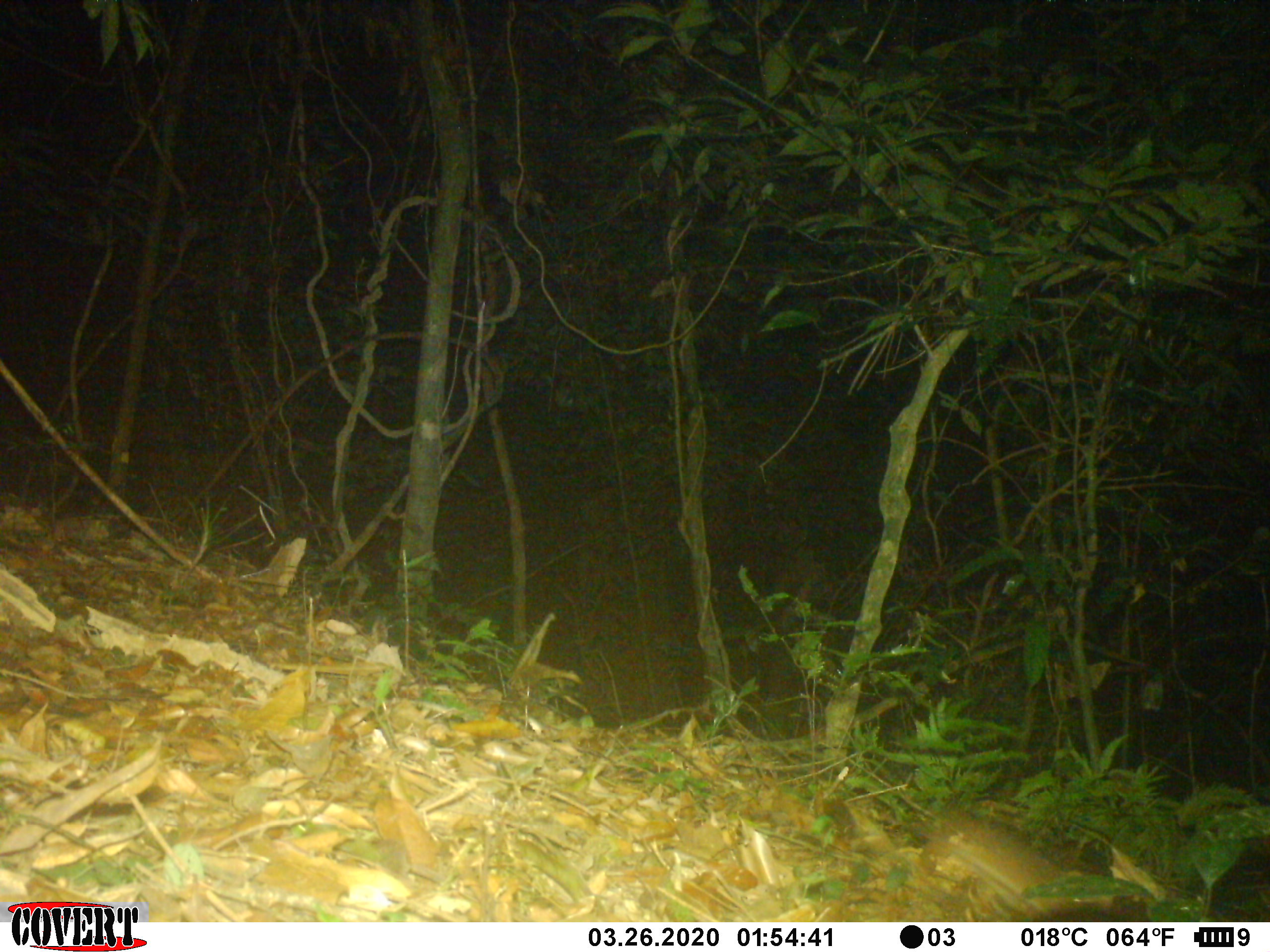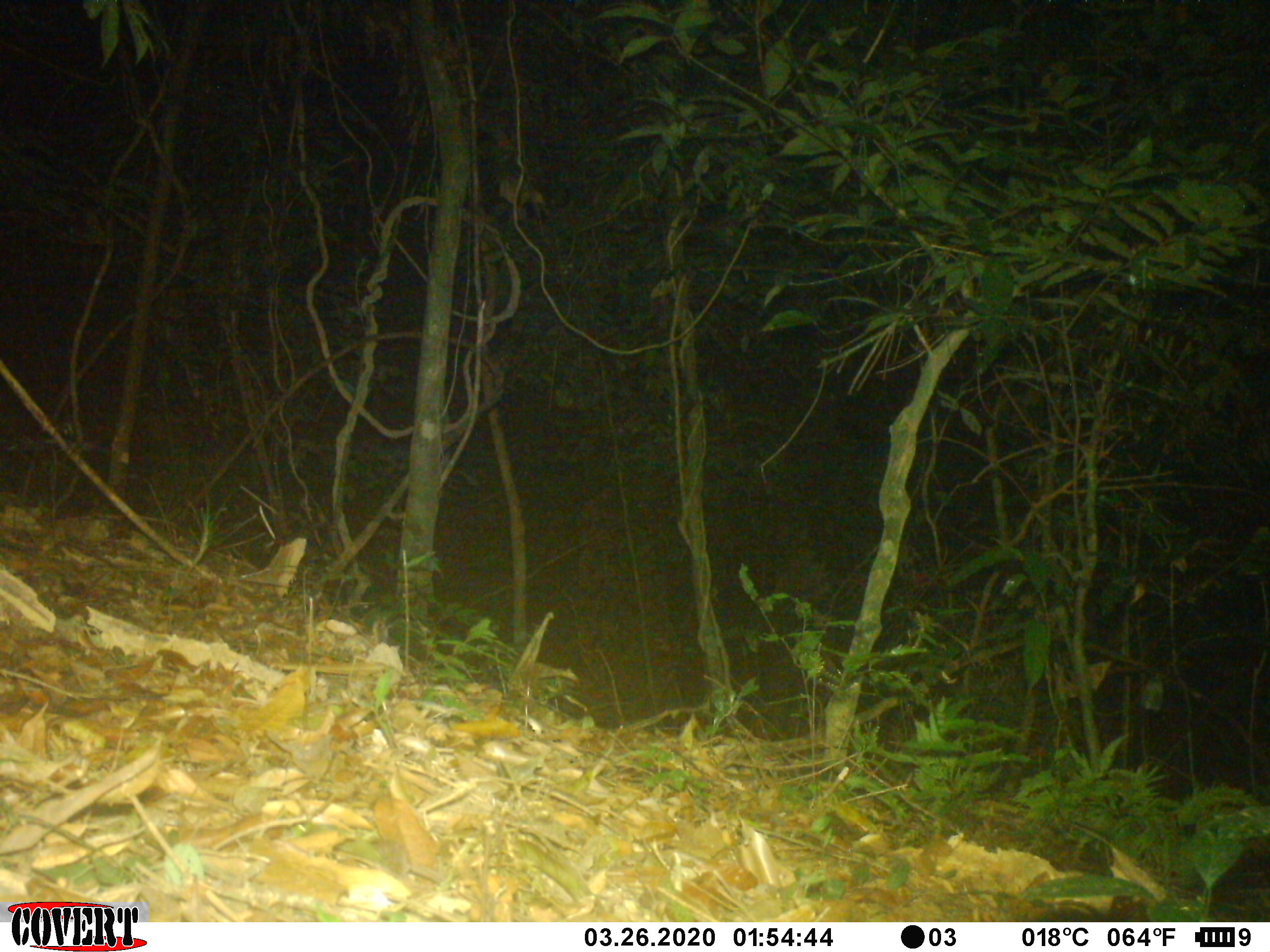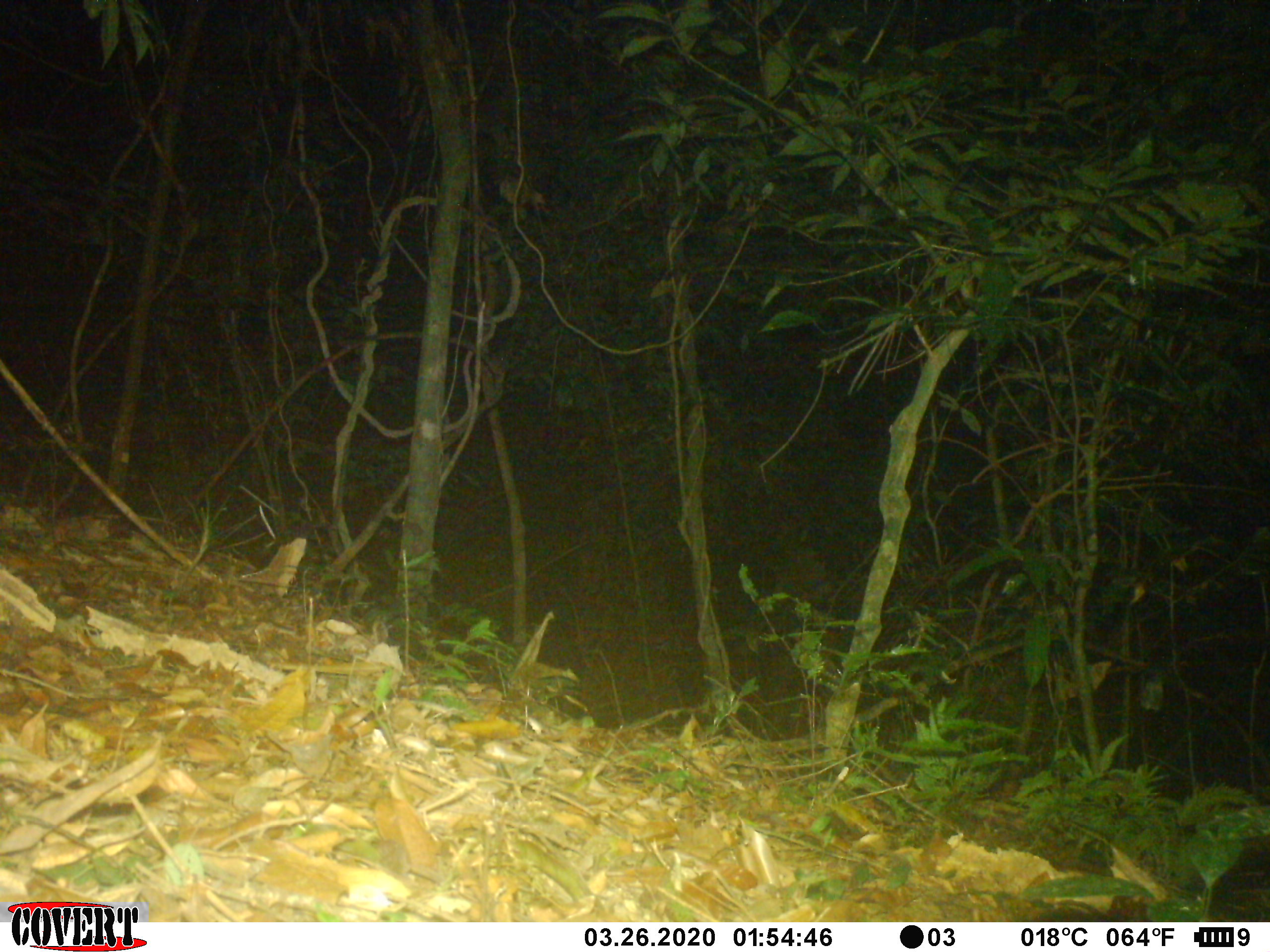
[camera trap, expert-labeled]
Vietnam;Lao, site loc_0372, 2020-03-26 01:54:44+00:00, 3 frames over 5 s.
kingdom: Animalia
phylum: Chordata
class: Mammalia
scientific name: Mammalia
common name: mammal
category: unidentified small mammal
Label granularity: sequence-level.